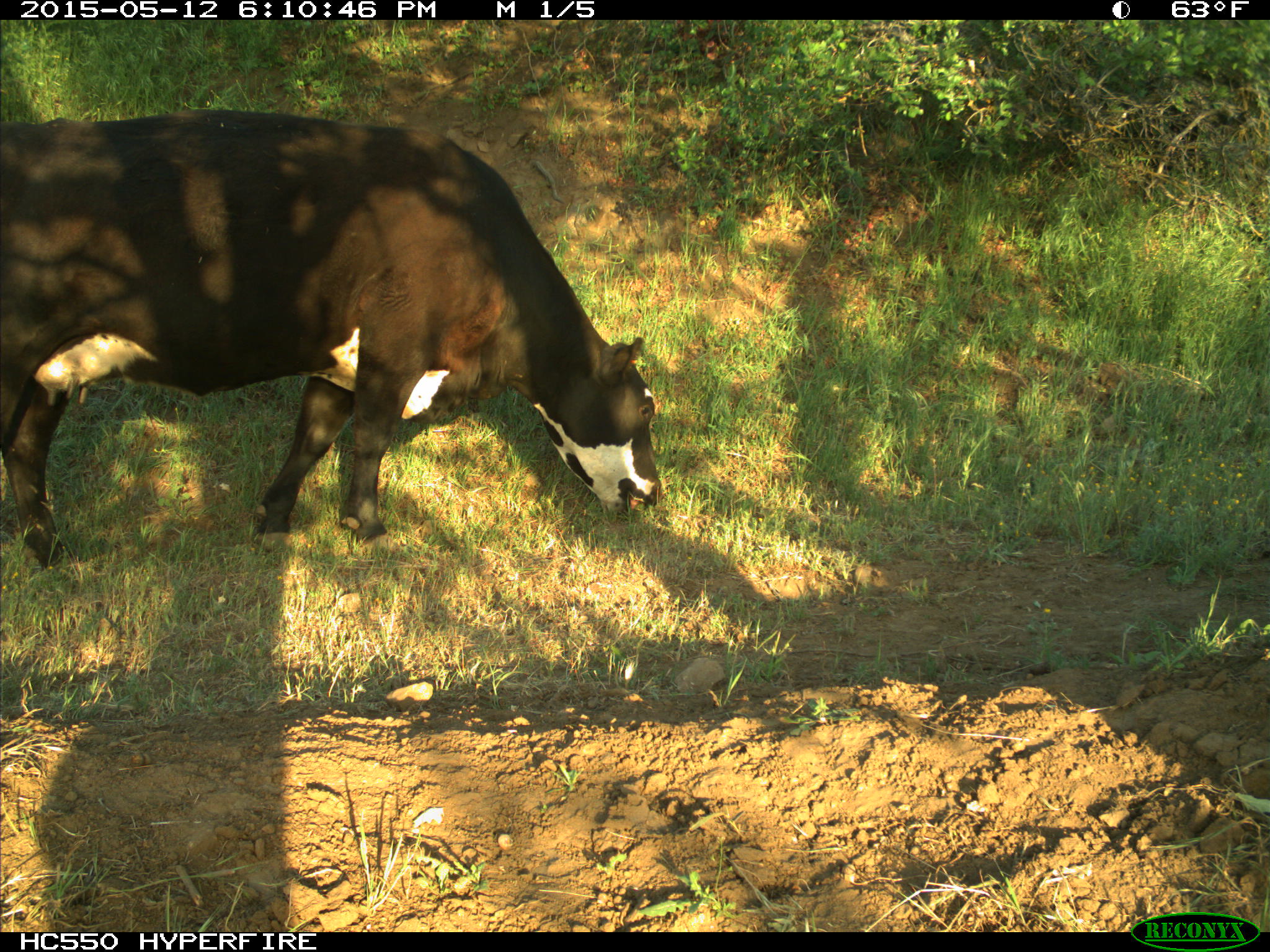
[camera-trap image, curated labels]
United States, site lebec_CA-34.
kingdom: Animalia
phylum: Chordata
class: Mammalia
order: Artiodactyla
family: Bovidae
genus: Bos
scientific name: Bos taurus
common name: domestic cow